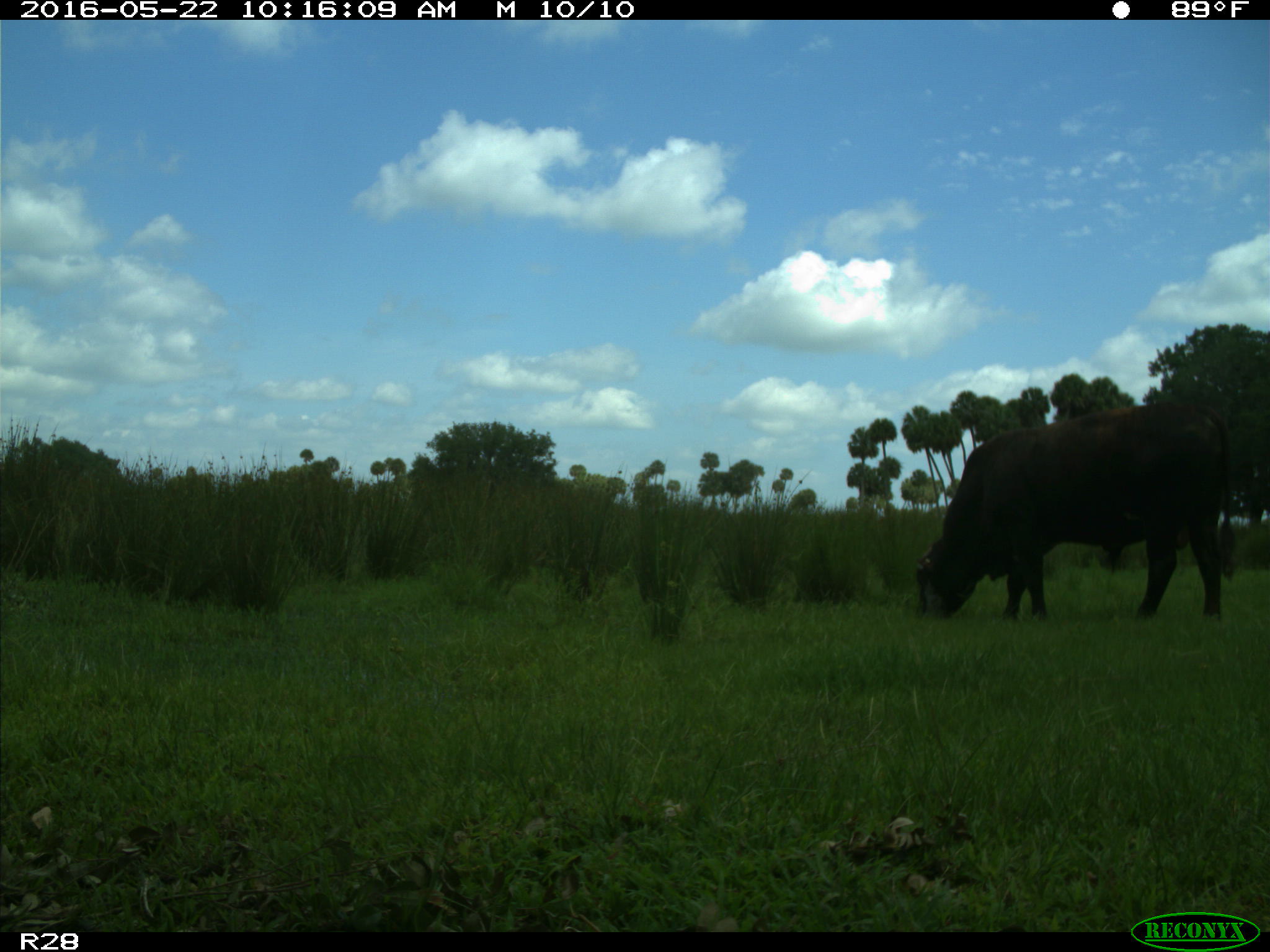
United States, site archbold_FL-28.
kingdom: Animalia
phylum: Chordata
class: Mammalia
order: Artiodactyla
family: Bovidae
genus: Bos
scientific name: Bos taurus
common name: domestic cow